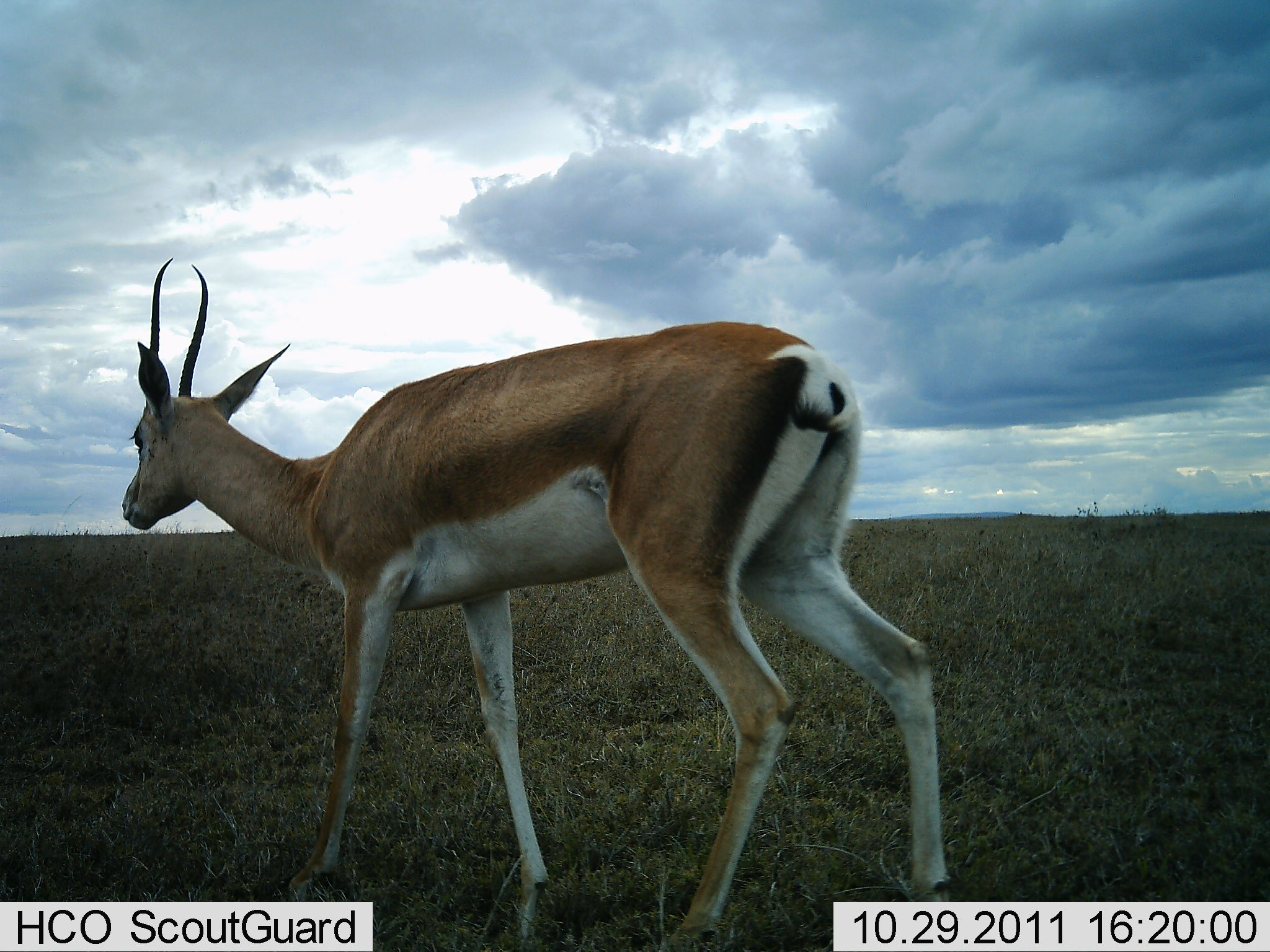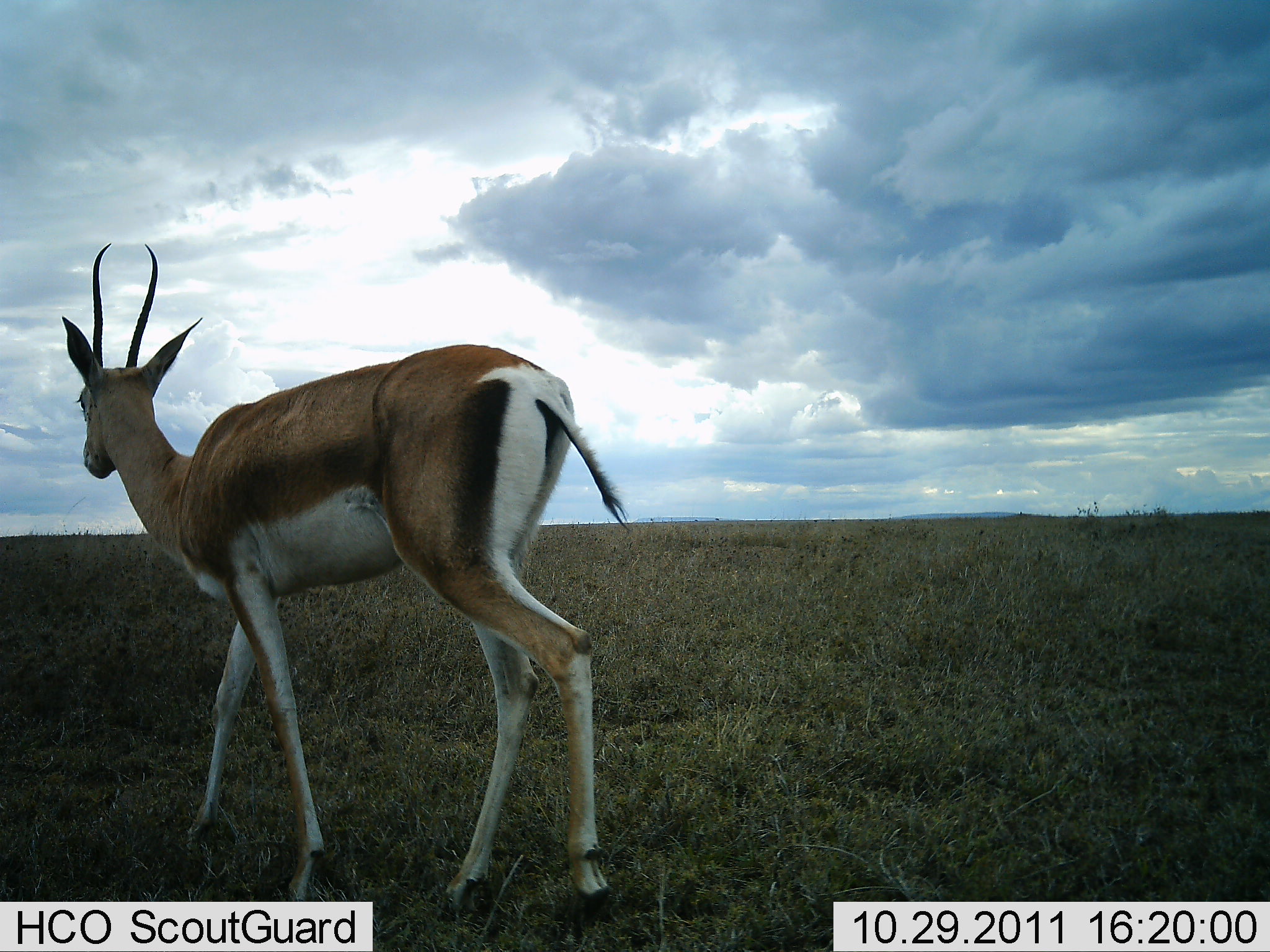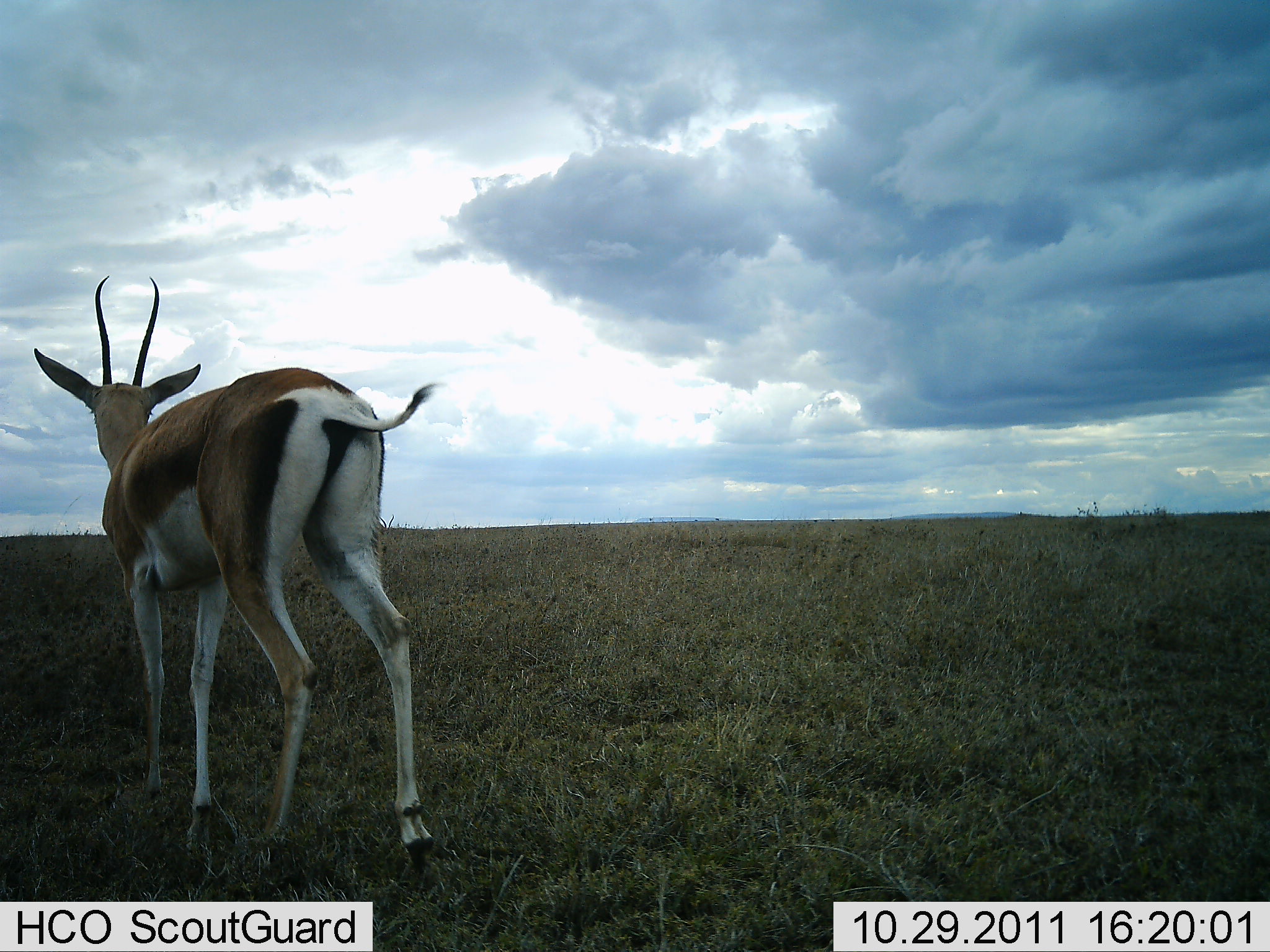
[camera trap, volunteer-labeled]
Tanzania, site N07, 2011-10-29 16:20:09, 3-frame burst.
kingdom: Animalia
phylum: Chordata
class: Mammalia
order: Artiodactyla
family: Bovidae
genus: Eudorcas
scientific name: Eudorcas thomsonii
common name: thomson's gazelle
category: gazellethomsons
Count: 1.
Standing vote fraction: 10%.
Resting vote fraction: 0%.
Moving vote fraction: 100%.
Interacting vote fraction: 0%.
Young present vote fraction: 0%.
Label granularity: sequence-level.